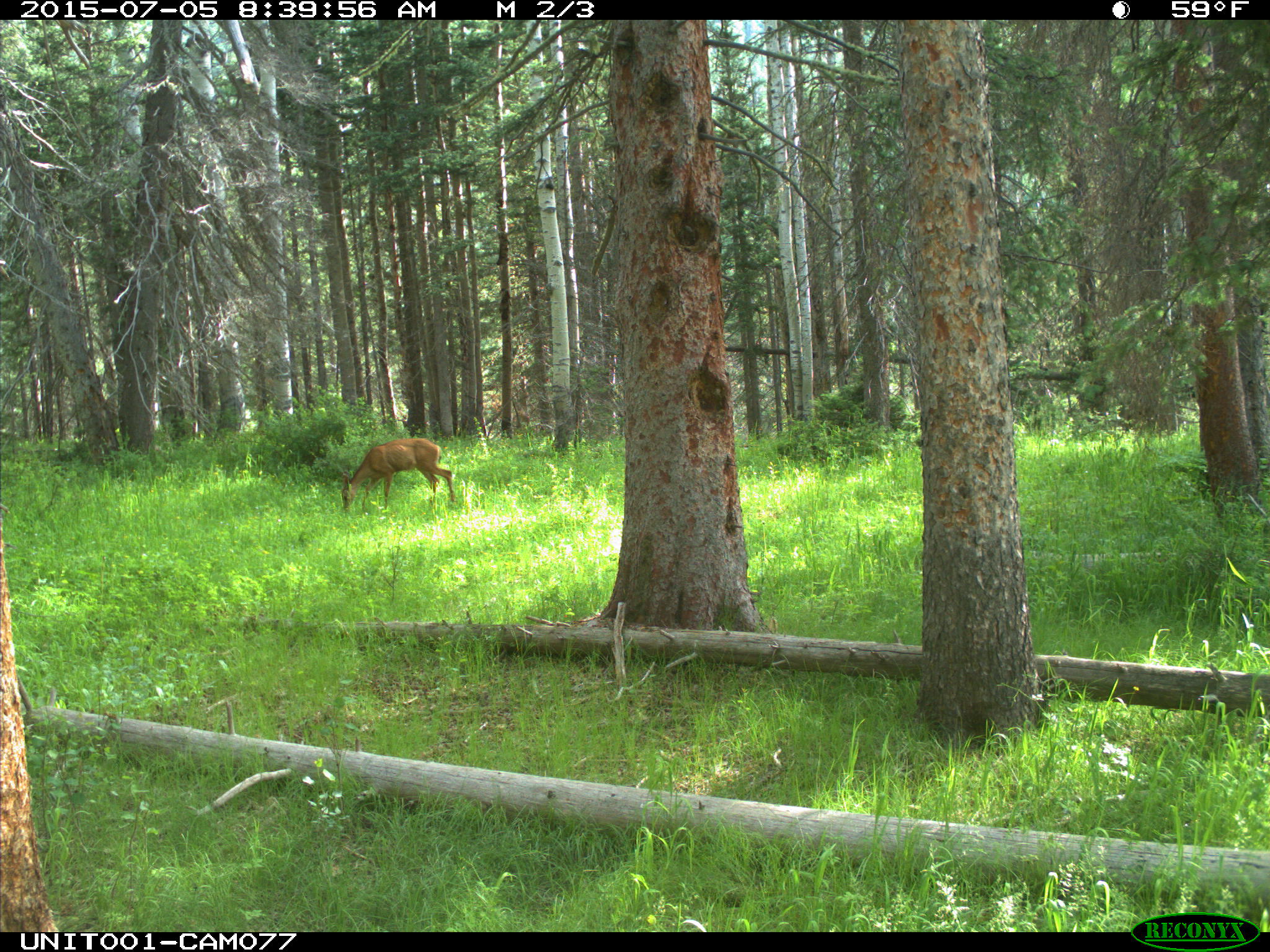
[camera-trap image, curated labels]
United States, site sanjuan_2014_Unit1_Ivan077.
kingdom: Animalia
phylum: Chordata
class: Mammalia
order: Artiodactyla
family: Cervidae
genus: Odocoileus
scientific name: Odocoileus hemionus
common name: mule deer